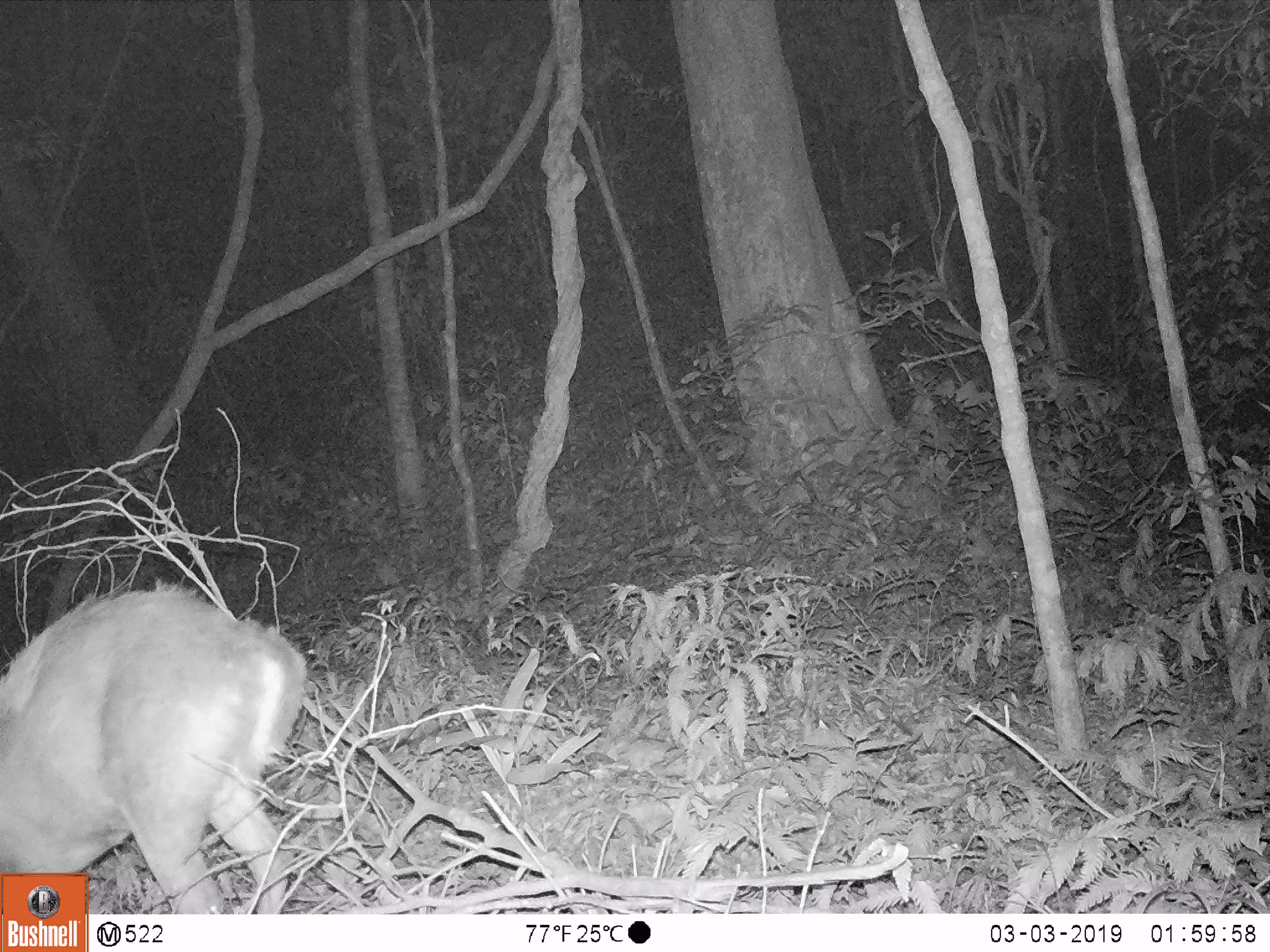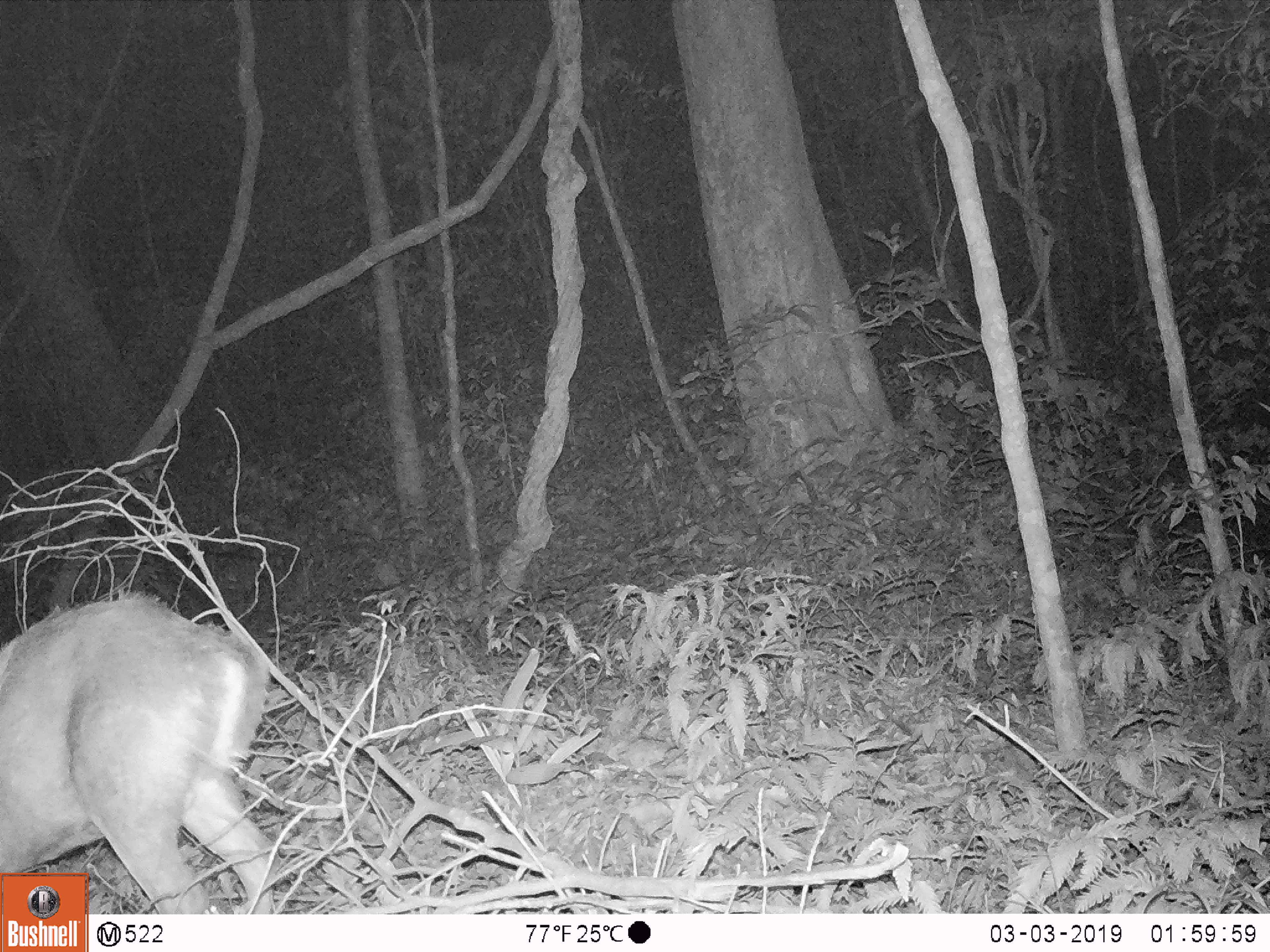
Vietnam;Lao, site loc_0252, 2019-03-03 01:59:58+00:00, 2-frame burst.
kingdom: Animalia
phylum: Chordata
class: Mammalia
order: Artiodactyla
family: Cervidae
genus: Muntiacus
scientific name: Muntiacus rooseveltorum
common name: roosevelt's muntjac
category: roosevelts muntjac group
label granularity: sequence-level